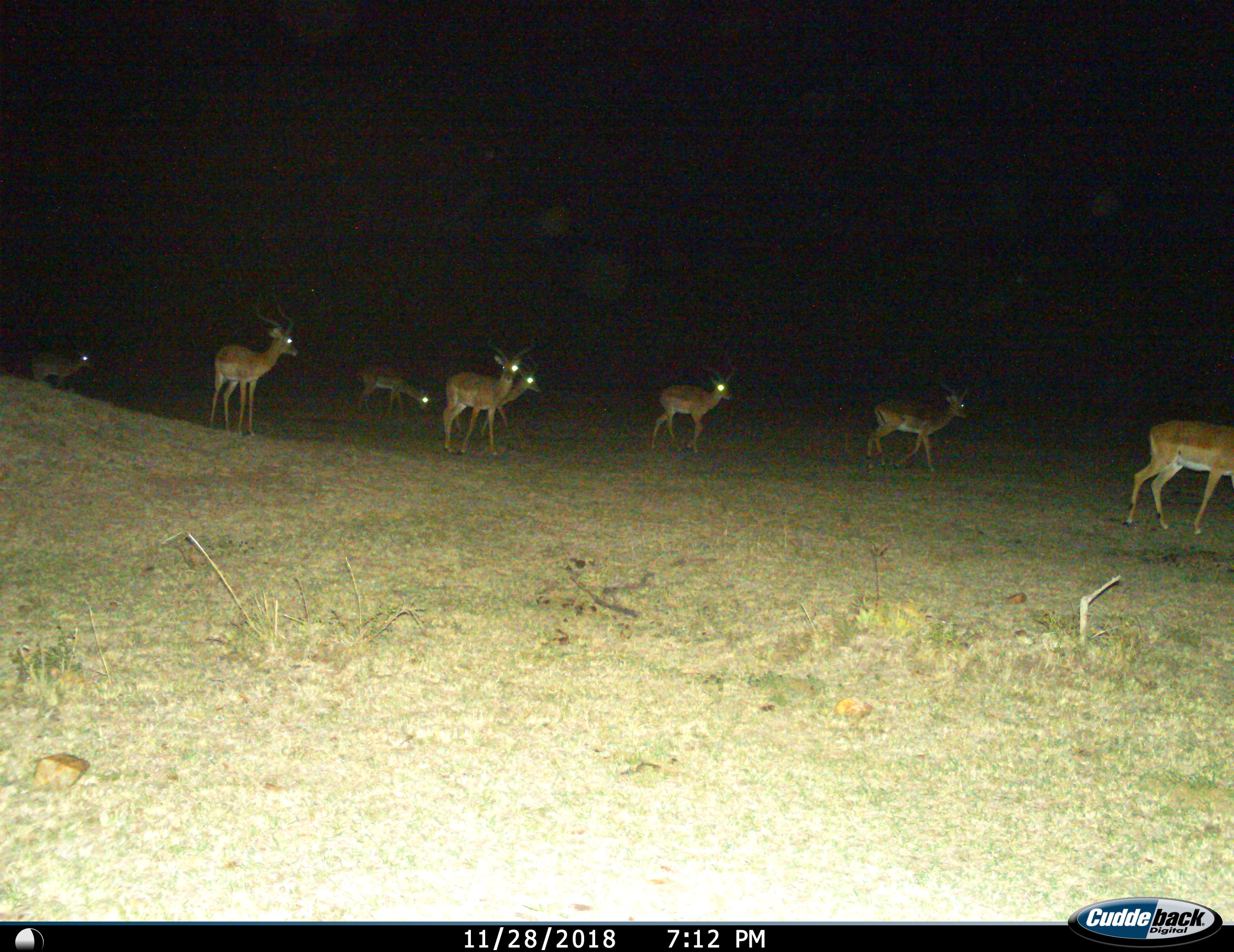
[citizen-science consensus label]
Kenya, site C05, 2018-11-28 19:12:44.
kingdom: Animalia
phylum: Chordata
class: Mammalia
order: Artiodactyla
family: Bovidae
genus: Aepyceros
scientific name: Aepyceros melampus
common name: impala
Impala (Aepyceros melampus), count 8. Behavior (volunteer vote fractions): standing 67%, resting 0%, moving 78%, interacting 0%. Young present (vote fraction): 0%. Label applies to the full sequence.